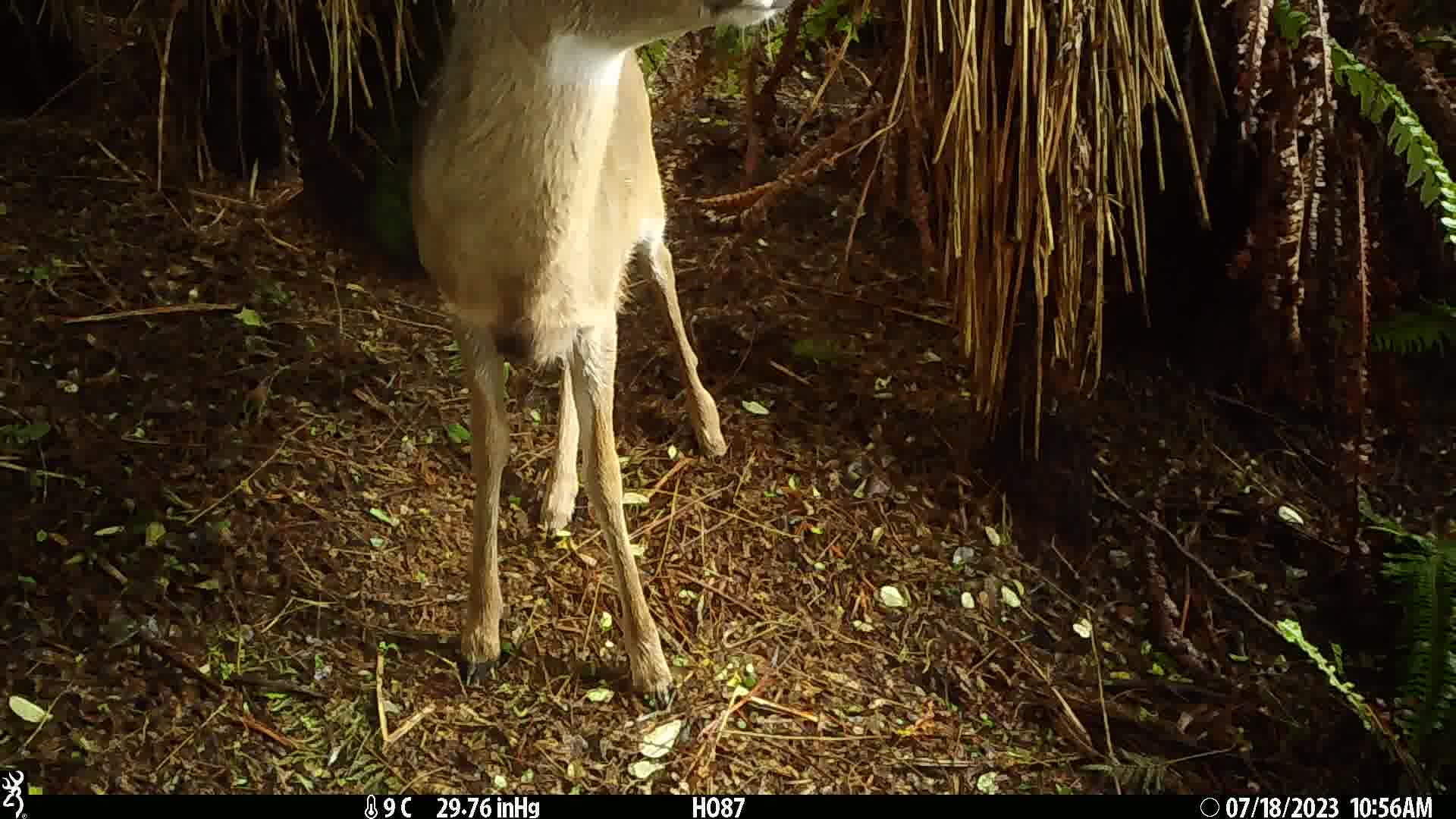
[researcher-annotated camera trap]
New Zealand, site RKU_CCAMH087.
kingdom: Animalia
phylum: Chordata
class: Mammalia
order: Artiodactyla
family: Cervidae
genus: Odocoileus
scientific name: Odocoileus virginianus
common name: white-tailed deer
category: white tailed deer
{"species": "white tailed deer (white-tailed deer) (Odocoileus virginianus)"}